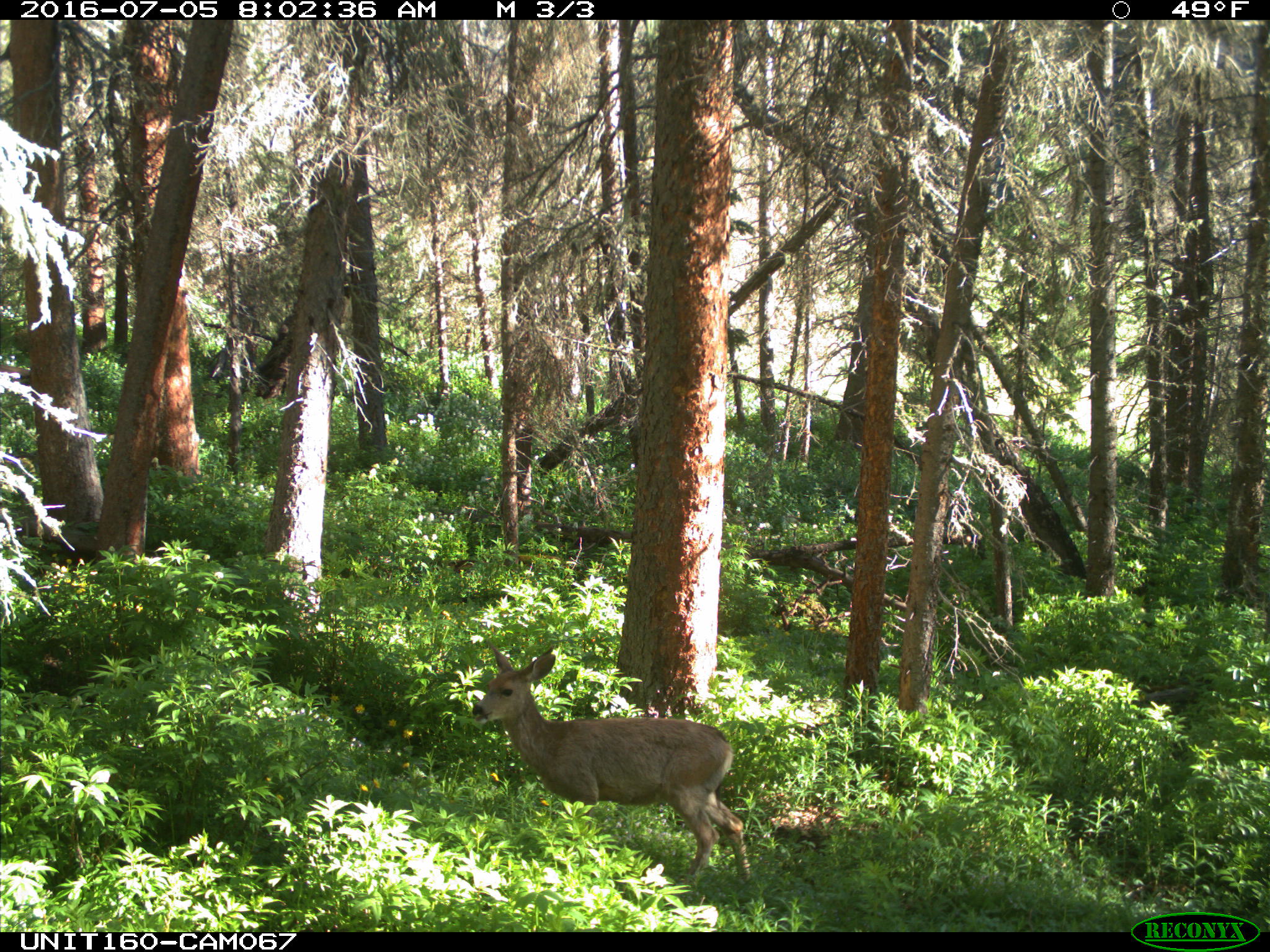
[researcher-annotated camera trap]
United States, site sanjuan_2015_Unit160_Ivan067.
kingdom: Animalia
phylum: Chordata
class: Mammalia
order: Artiodactyla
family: Cervidae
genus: Odocoileus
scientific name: Odocoileus hemionus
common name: mule deer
Odocoileus hemionus (mule deer).